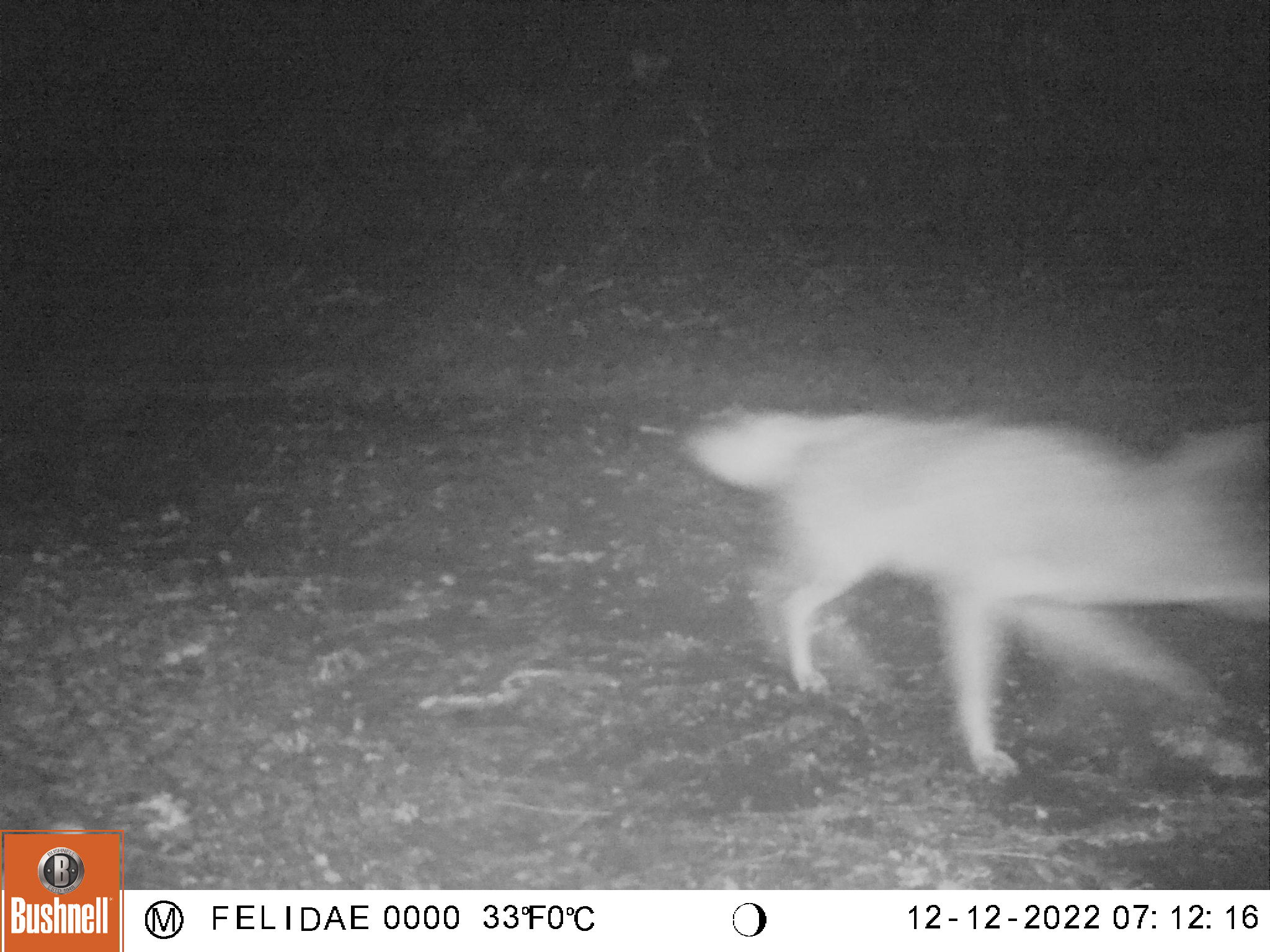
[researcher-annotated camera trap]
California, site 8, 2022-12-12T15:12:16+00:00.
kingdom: Animalia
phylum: Chordata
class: Mammalia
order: Carnivora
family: Canidae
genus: Canis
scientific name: Canis latrans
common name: coyote